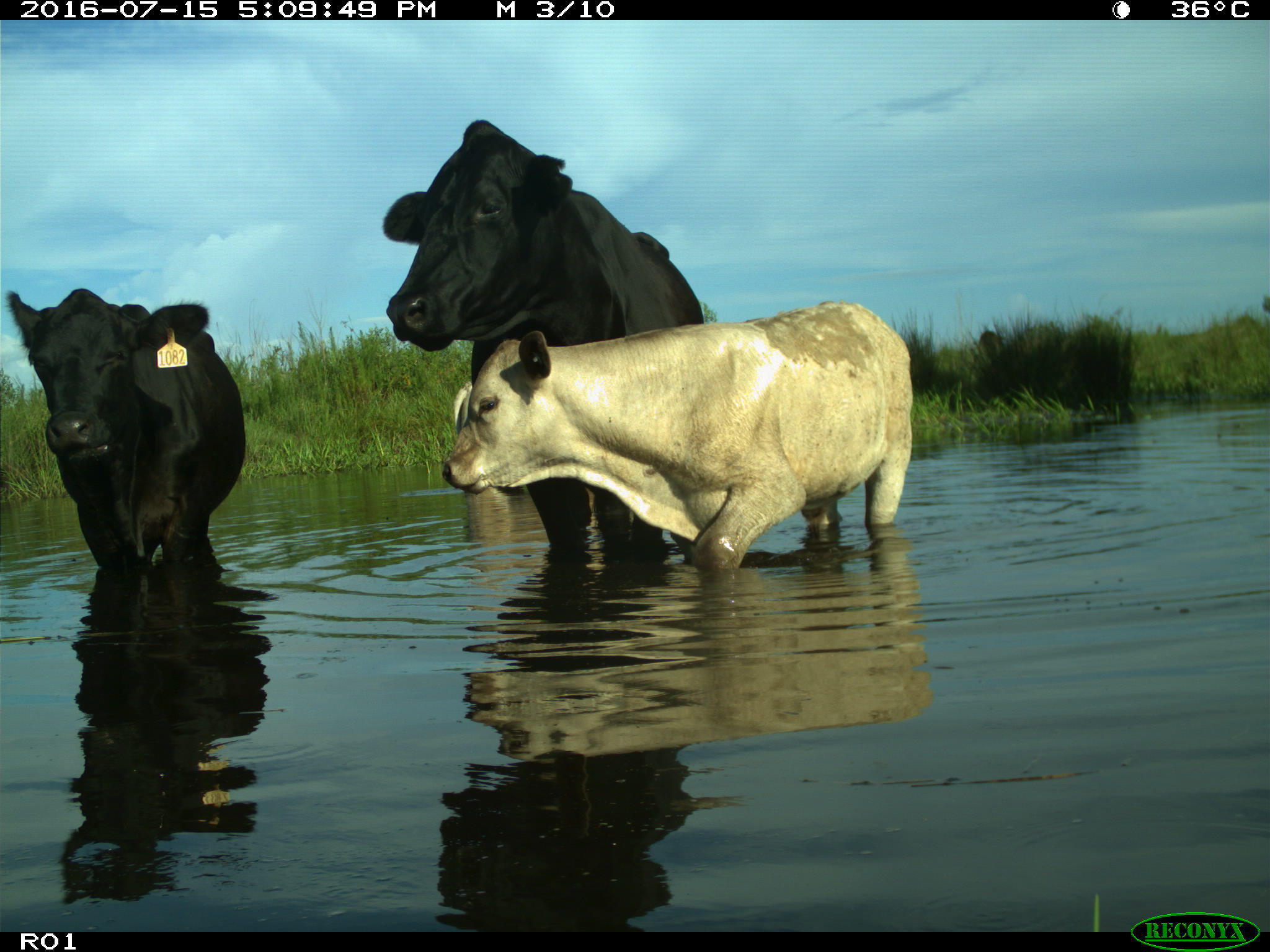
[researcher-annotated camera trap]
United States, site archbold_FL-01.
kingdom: Animalia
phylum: Chordata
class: Mammalia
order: Artiodactyla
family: Bovidae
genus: Bos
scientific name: Bos taurus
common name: domestic cow